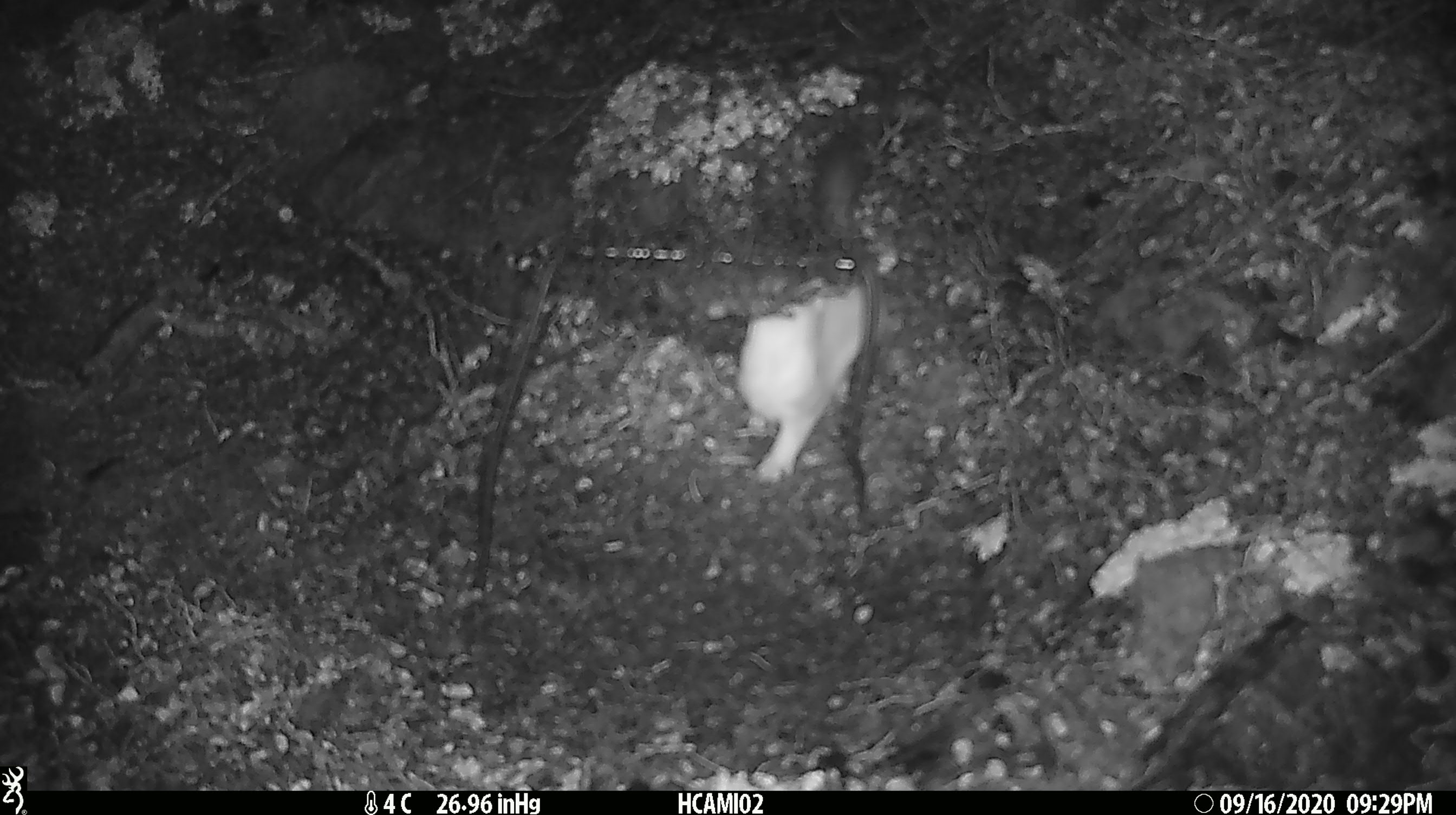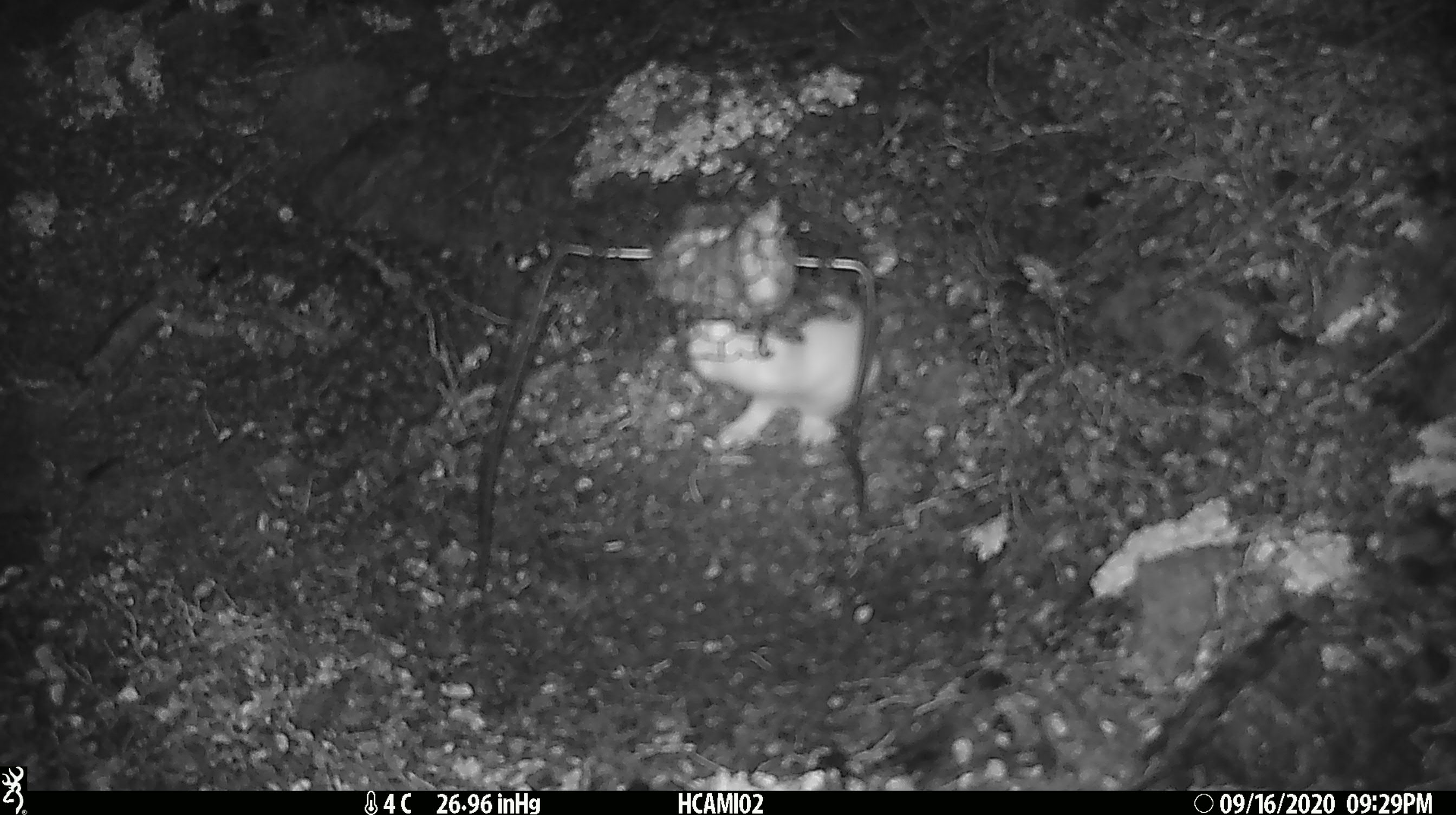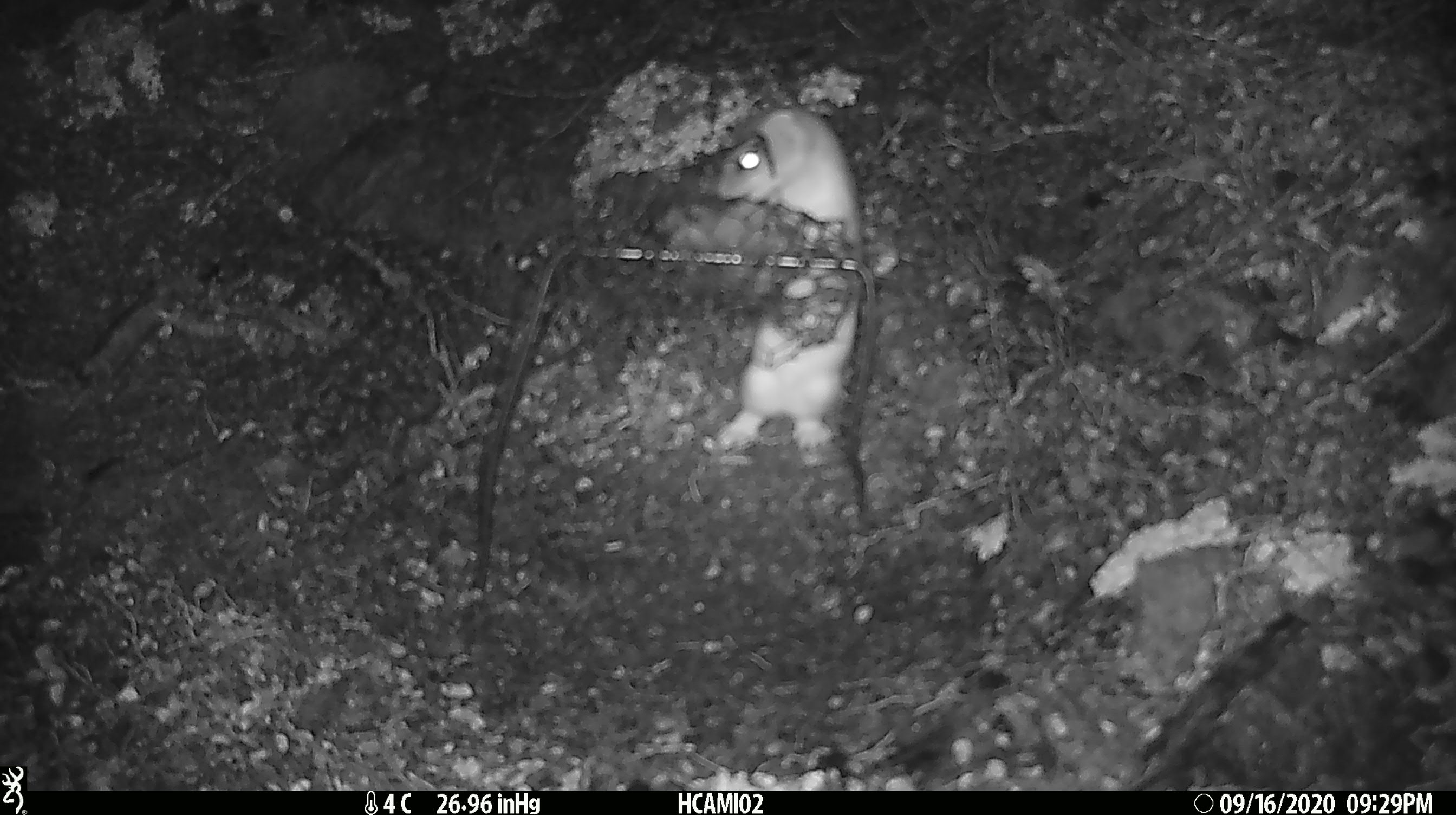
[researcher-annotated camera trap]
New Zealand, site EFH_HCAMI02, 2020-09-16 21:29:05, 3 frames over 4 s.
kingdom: Animalia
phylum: Chordata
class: Mammalia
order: Carnivora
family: Mustelidae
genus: Mustela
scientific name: Mustela erminea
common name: stoat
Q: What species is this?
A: Stoat (Mustela erminea).